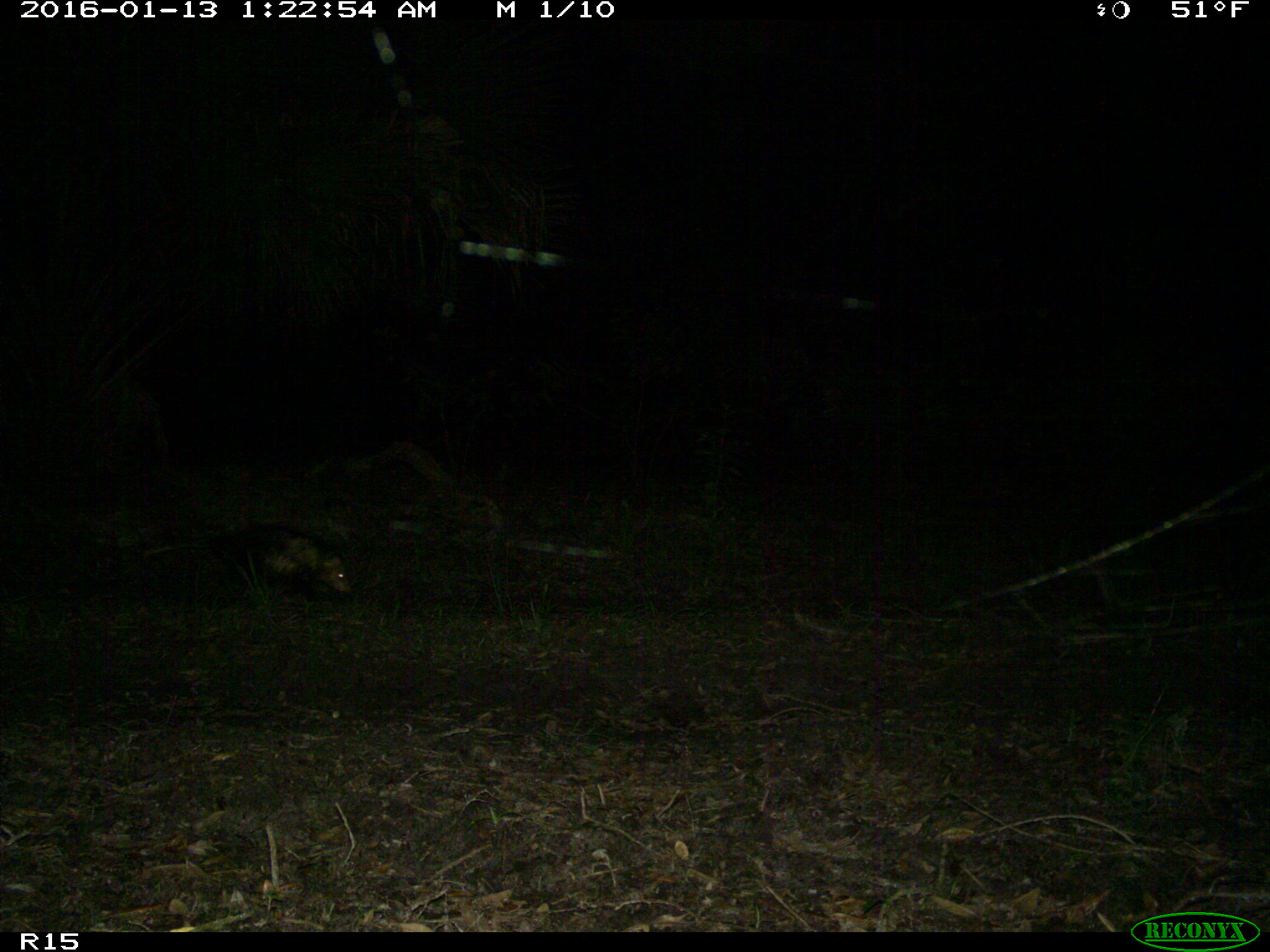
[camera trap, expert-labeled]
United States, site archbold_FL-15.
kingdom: Animalia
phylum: Chordata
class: Mammalia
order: Didelphimorphia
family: Didelphidae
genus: Didelphis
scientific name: Didelphis virginiana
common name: virginia opossum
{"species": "Didelphis virginiana (virginia opossum)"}